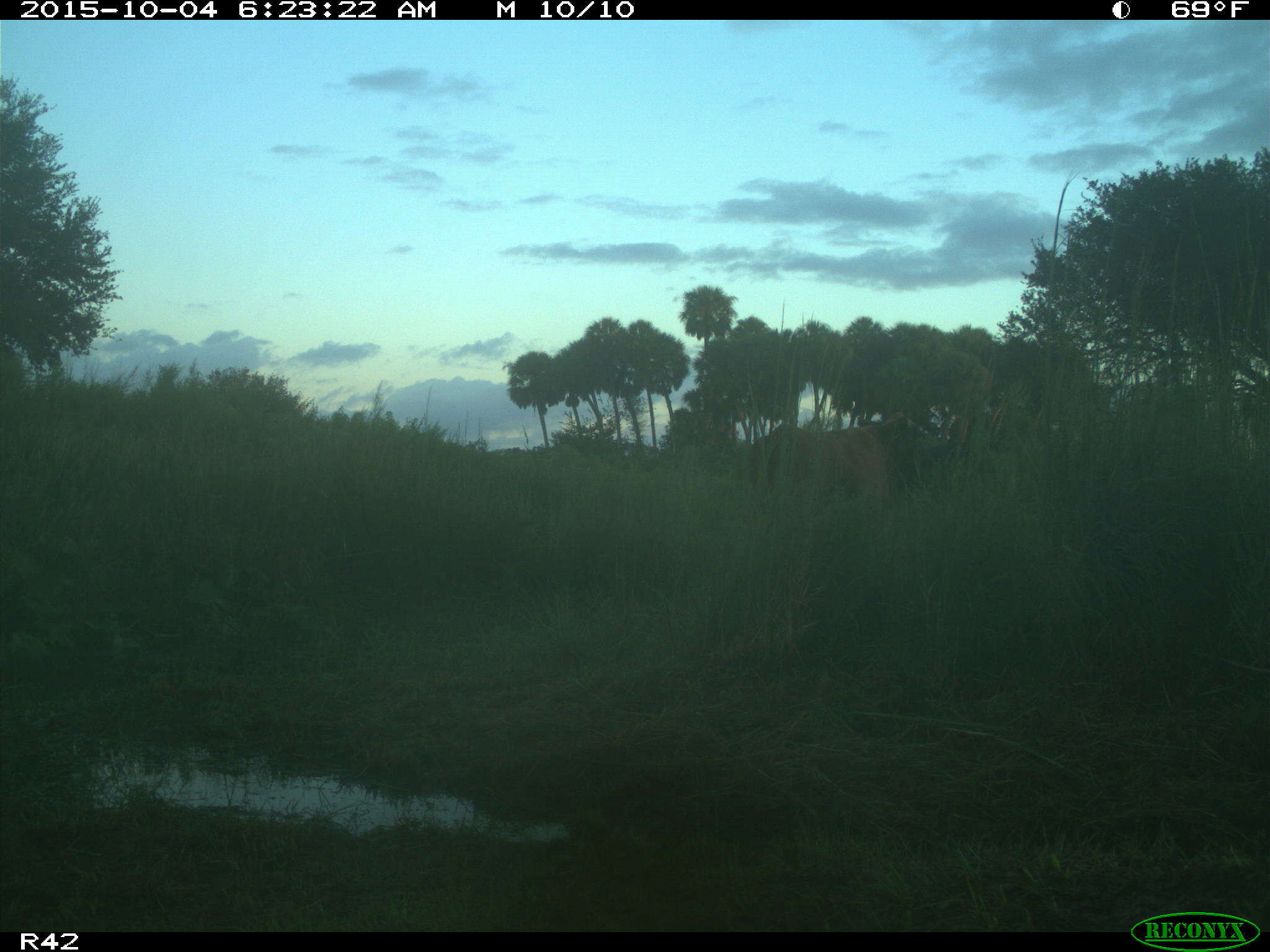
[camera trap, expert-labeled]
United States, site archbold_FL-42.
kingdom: Animalia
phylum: Chordata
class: Mammalia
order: Artiodactyla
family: Bovidae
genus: Bos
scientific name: Bos taurus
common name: domestic cow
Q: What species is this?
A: Bos taurus (domestic cow).